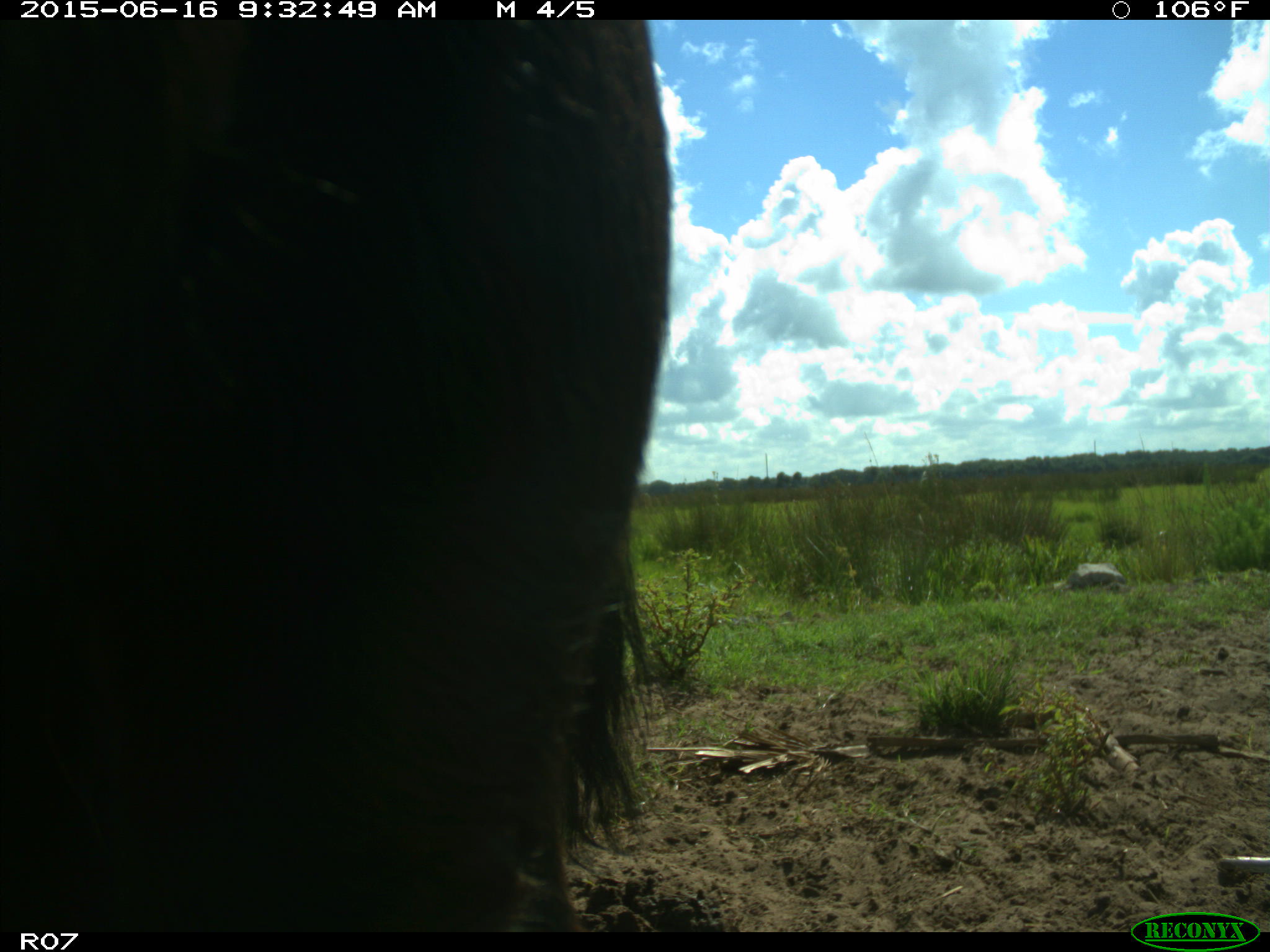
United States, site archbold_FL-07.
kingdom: Animalia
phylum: Chordata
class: Mammalia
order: Artiodactyla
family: Bovidae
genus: Bos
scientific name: Bos taurus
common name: domestic cow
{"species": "Bos taurus (domestic cow)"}